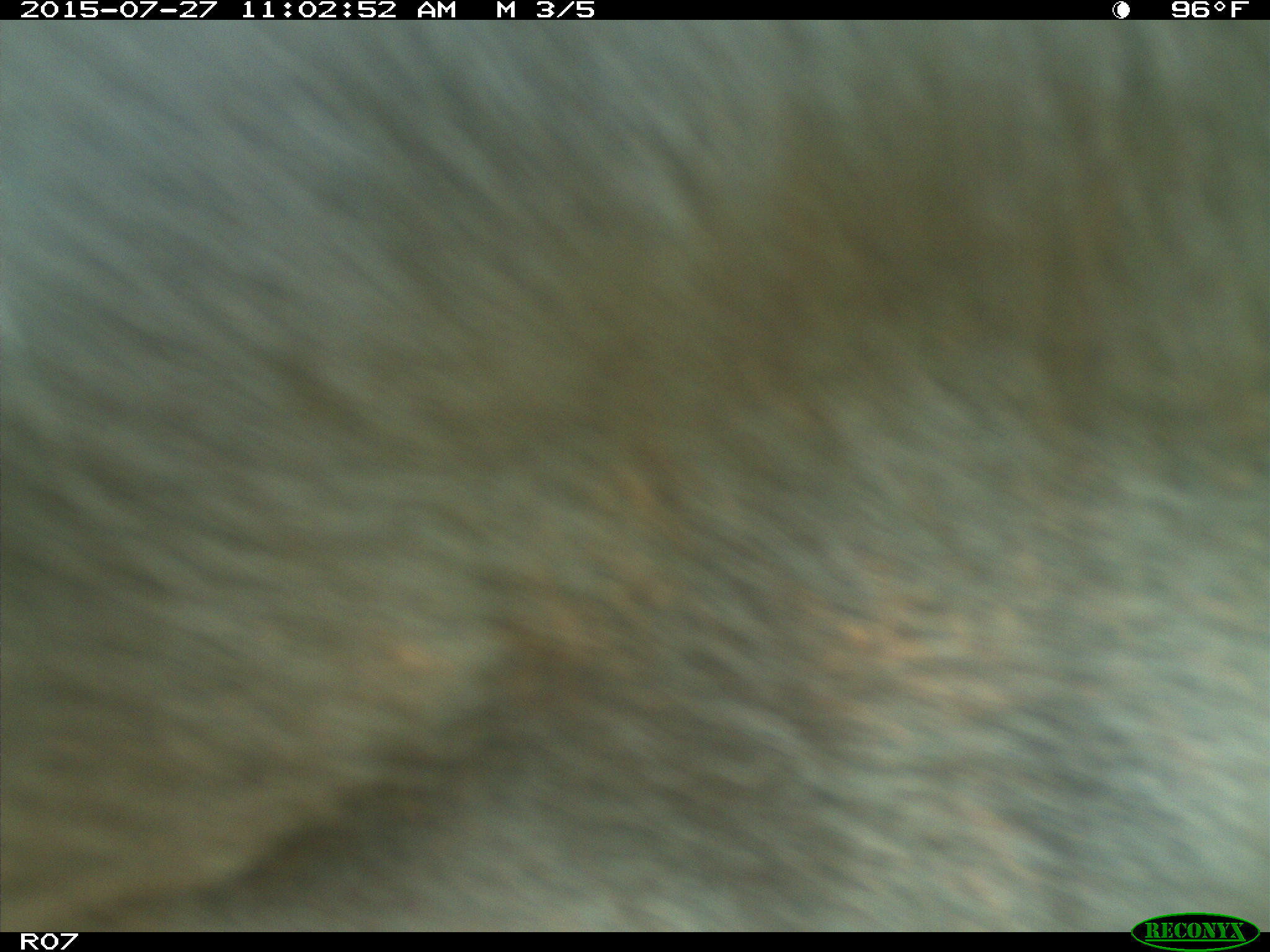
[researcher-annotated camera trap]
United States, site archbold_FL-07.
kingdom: Animalia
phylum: Chordata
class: Mammalia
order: Artiodactyla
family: Bovidae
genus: Bos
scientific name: Bos taurus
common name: domestic cow